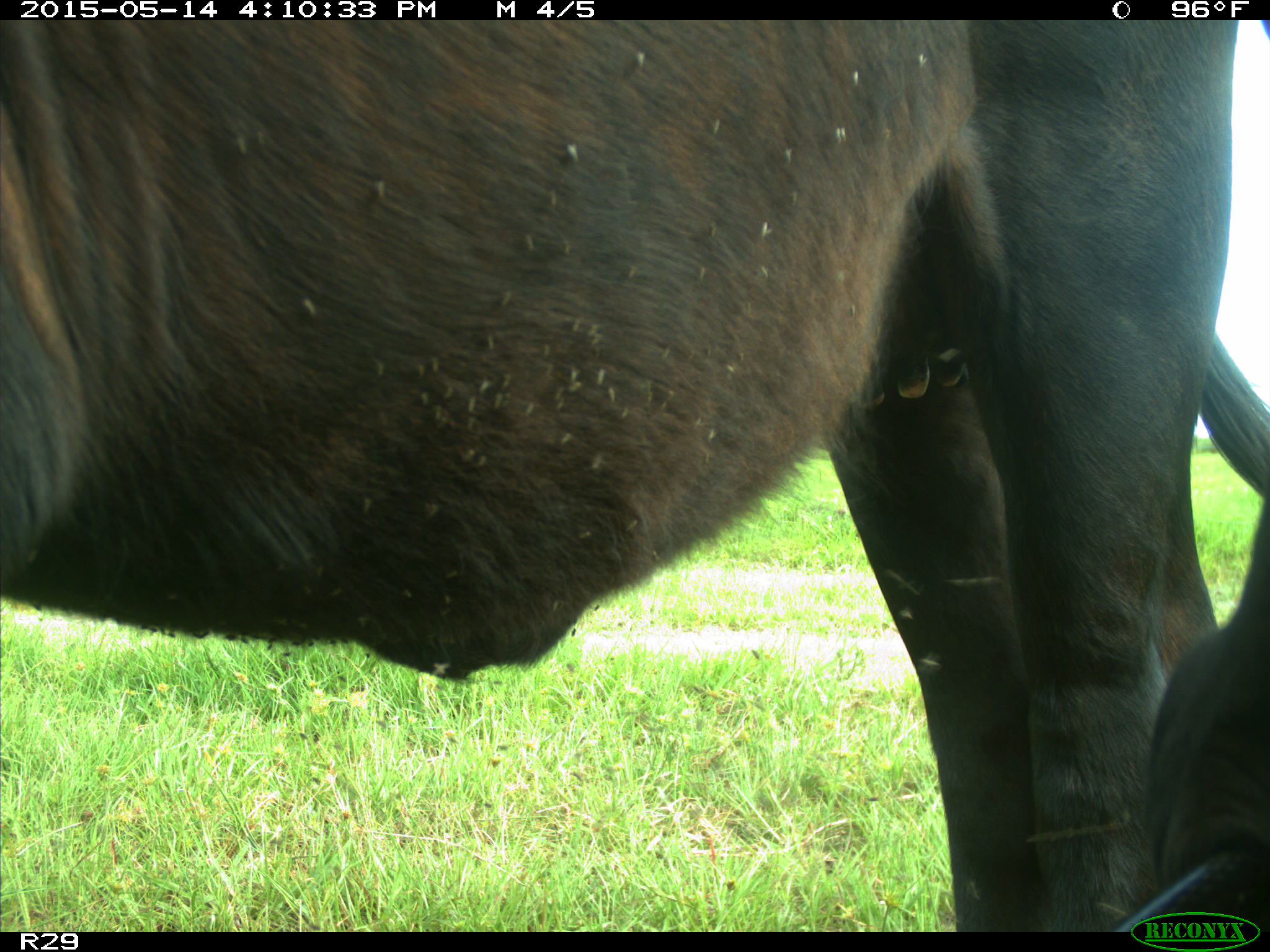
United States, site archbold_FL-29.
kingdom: Animalia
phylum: Chordata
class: Mammalia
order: Artiodactyla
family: Bovidae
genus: Bos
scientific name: Bos taurus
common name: domestic cow